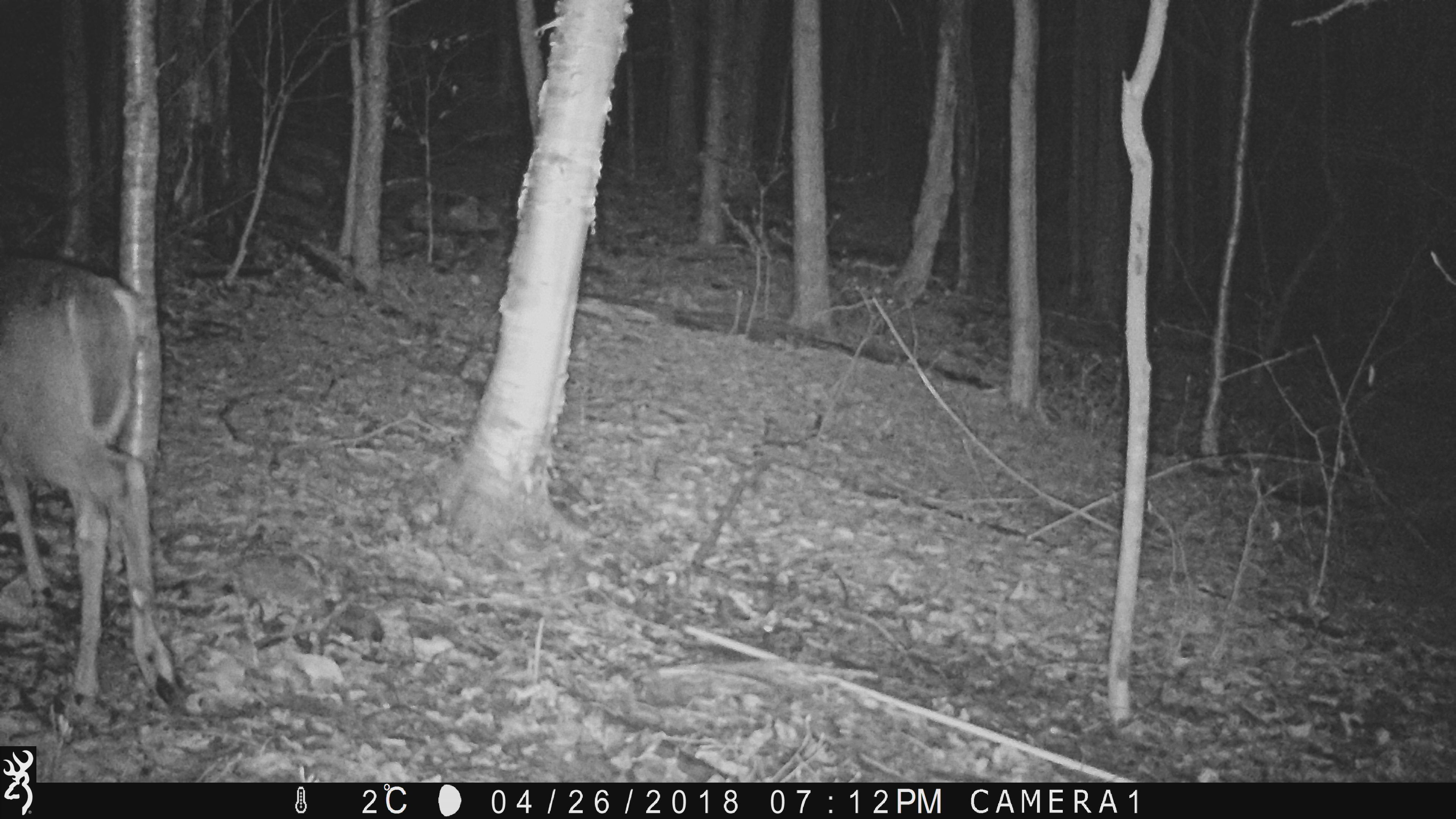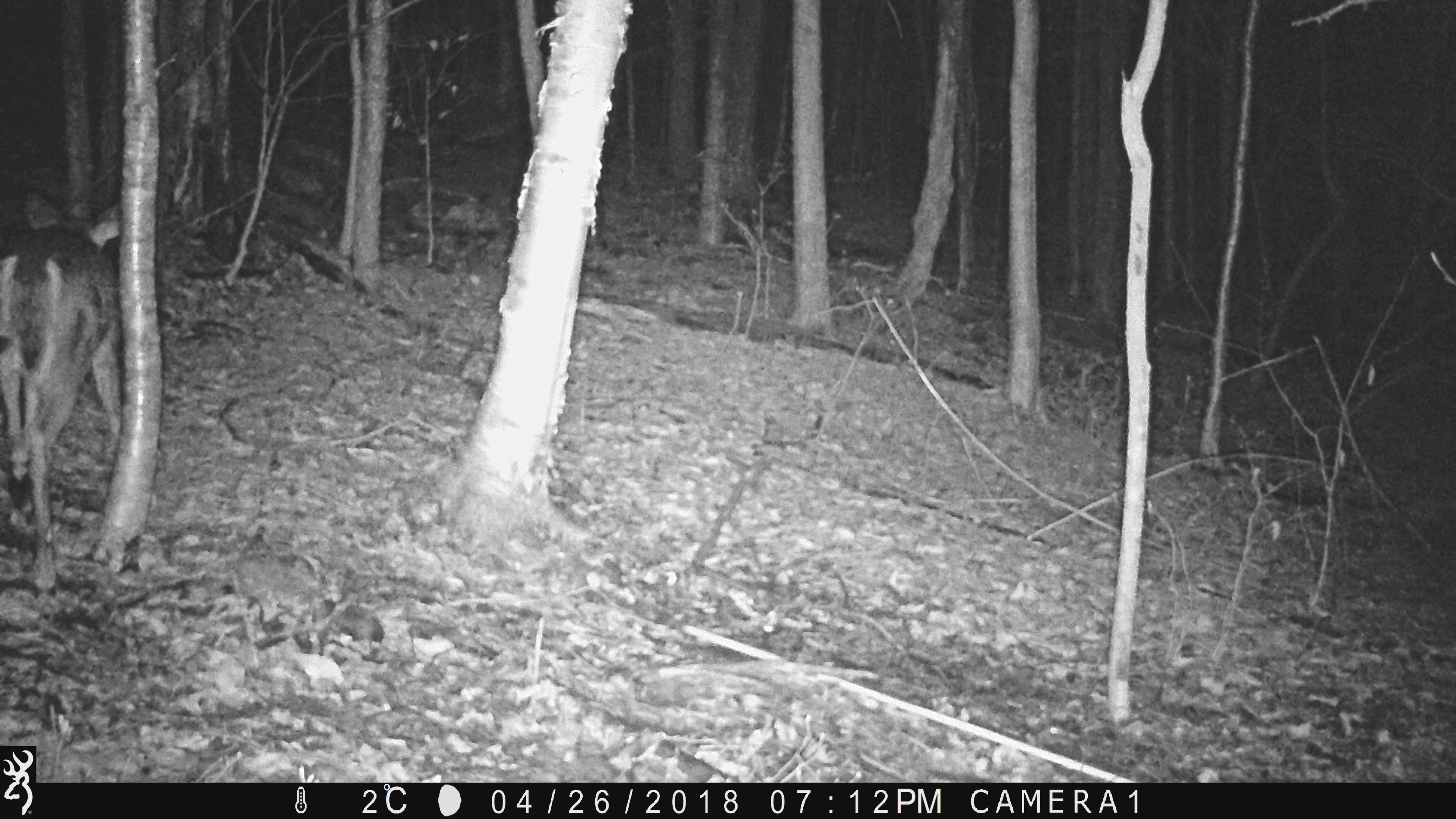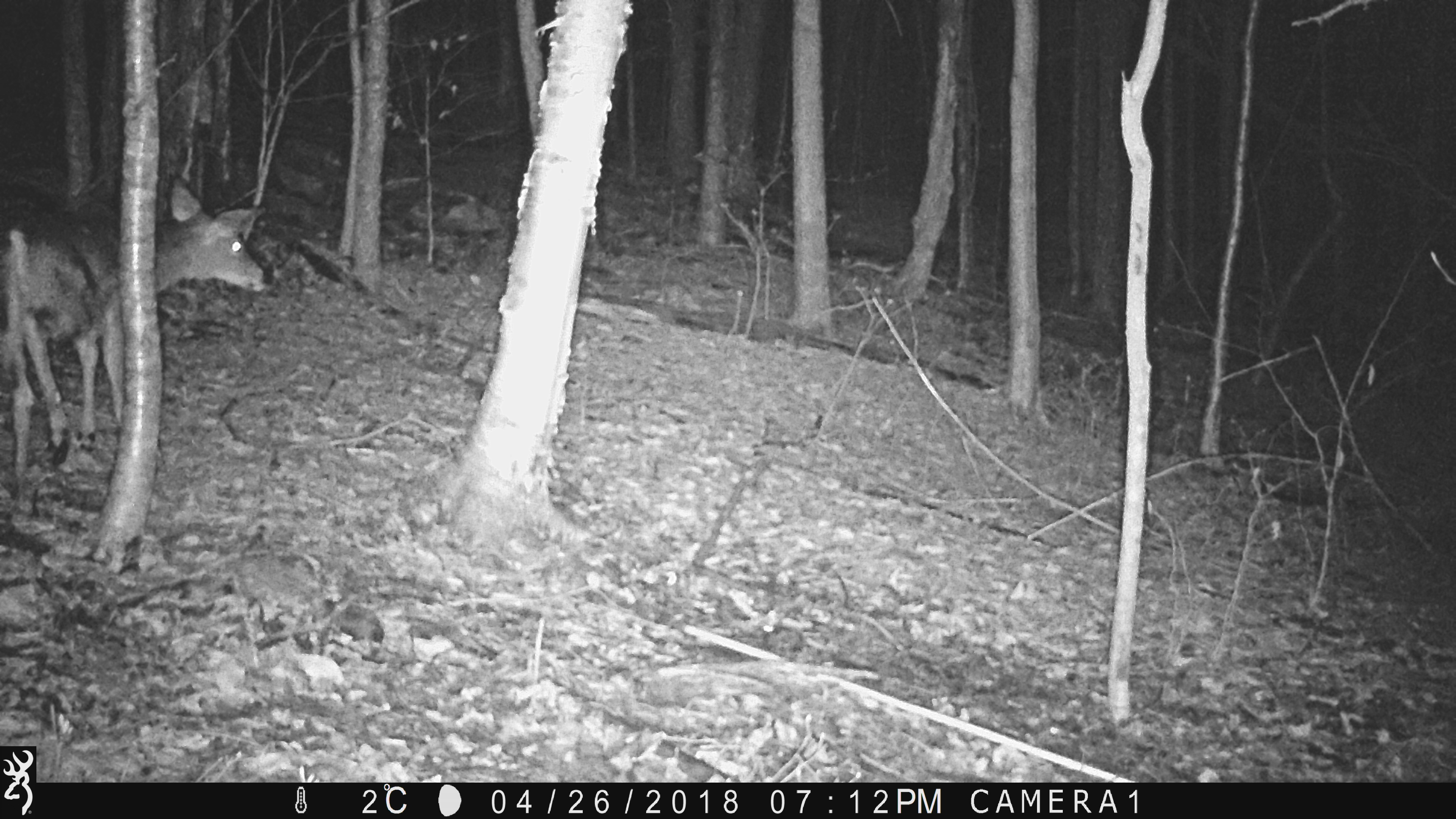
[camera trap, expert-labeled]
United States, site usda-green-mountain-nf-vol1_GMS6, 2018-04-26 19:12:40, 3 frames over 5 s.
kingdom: Animalia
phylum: Chordata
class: Mammalia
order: Artiodactyla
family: Cervidae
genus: Odocoileus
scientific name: Odocoileus virginianus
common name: white-tailed deer